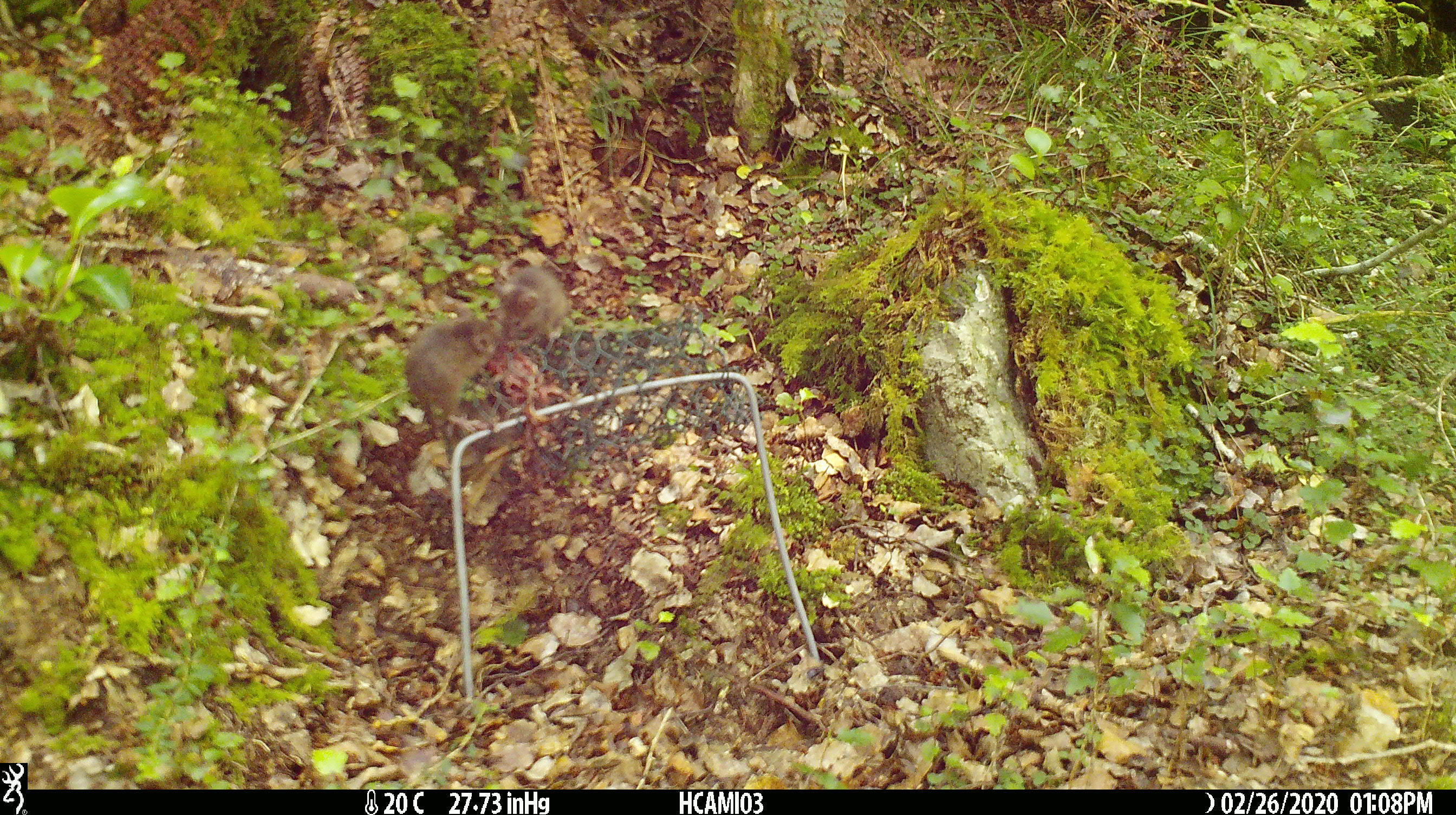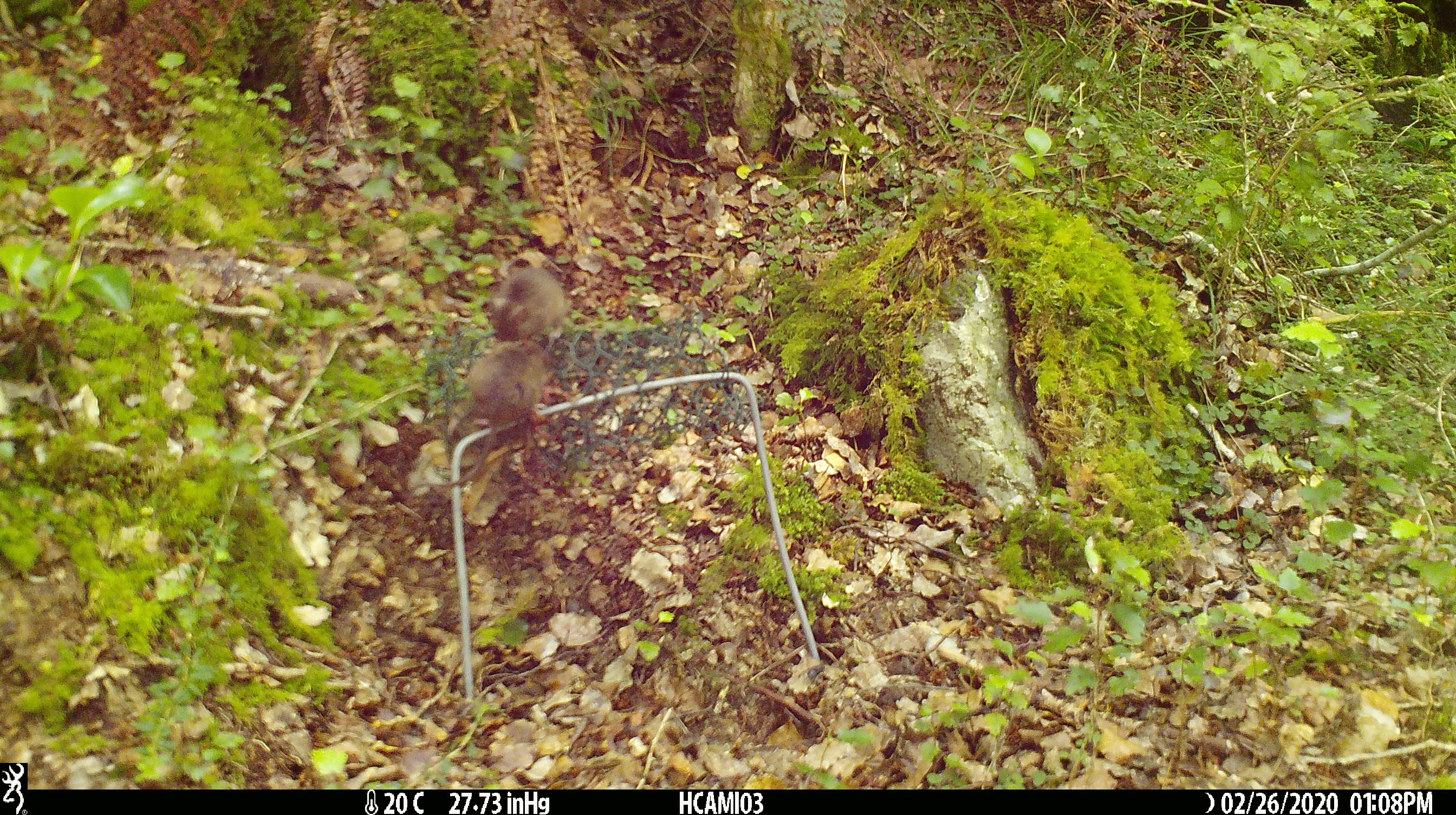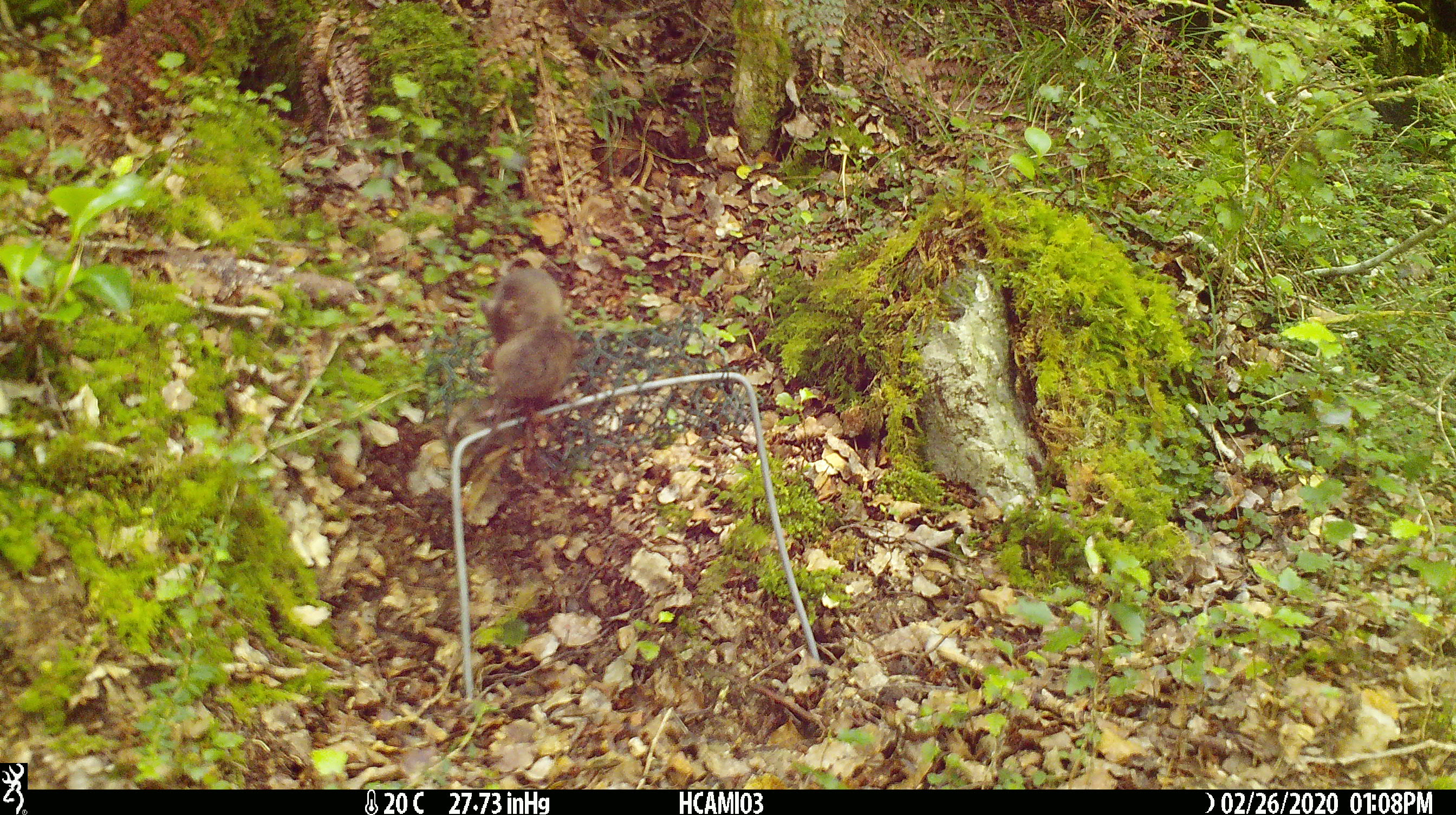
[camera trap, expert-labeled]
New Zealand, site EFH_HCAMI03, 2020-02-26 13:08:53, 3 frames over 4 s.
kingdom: Animalia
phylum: Chordata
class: Mammalia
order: Rodentia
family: Muridae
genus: Mus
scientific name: Mus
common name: mouse